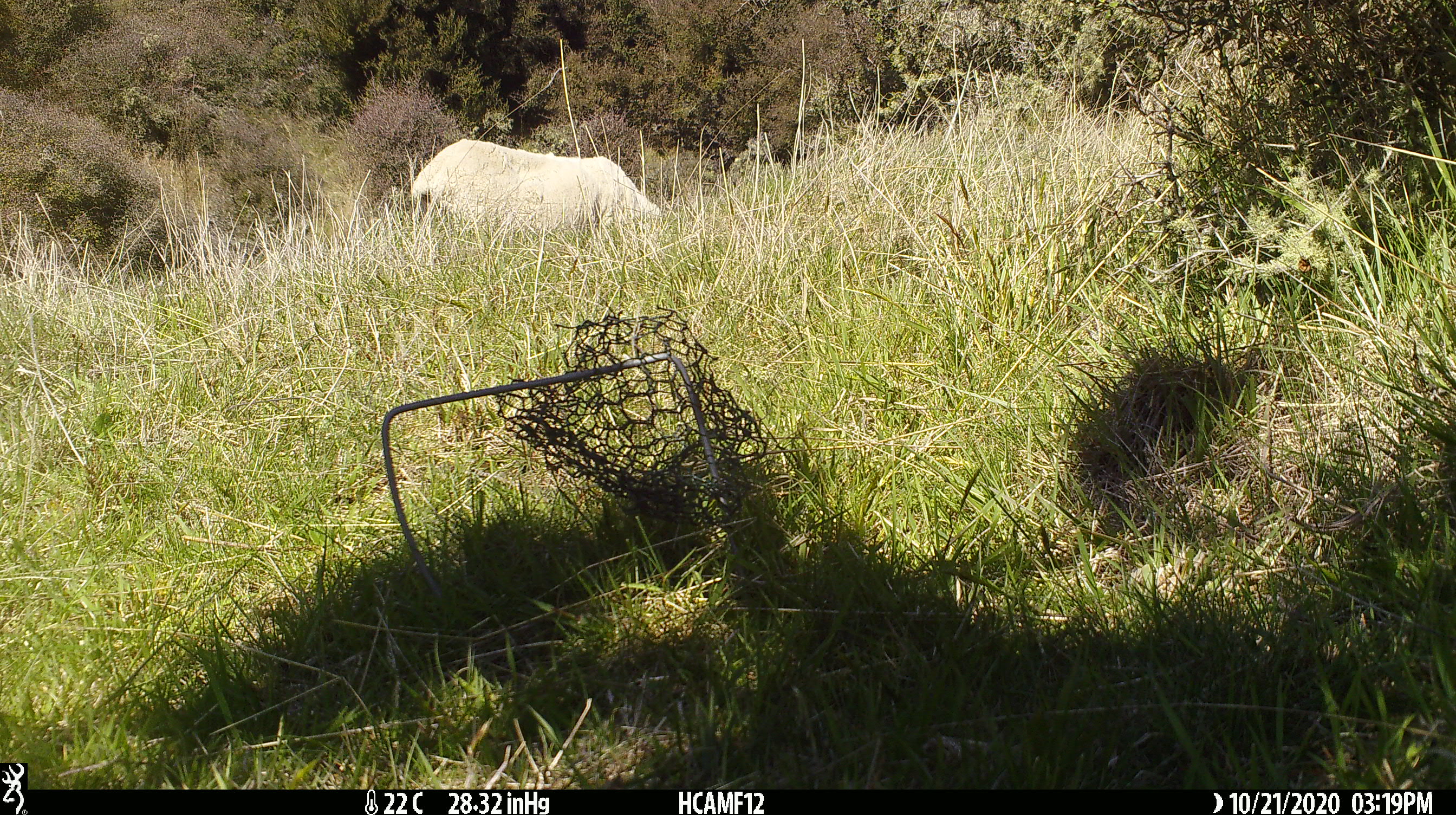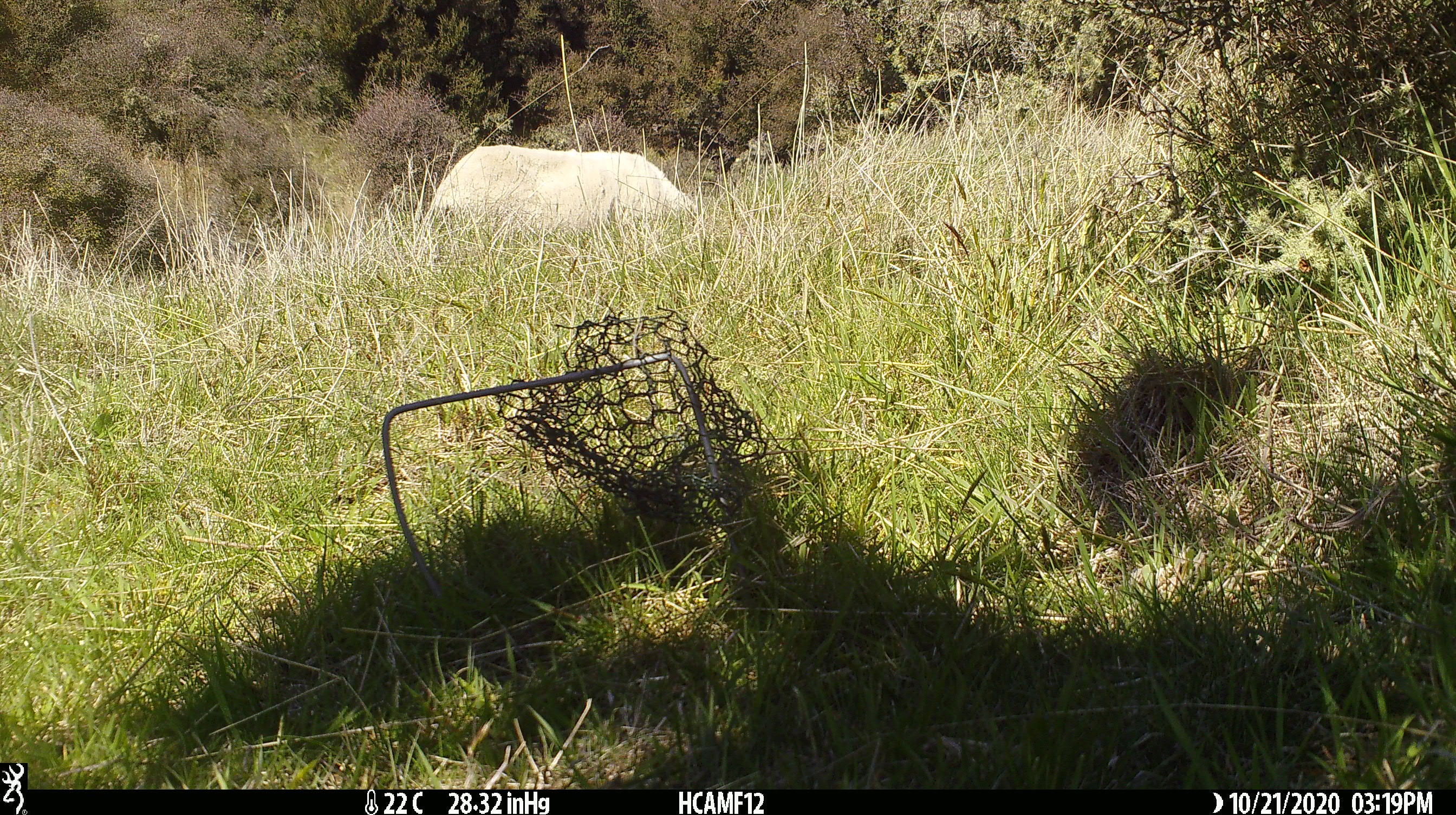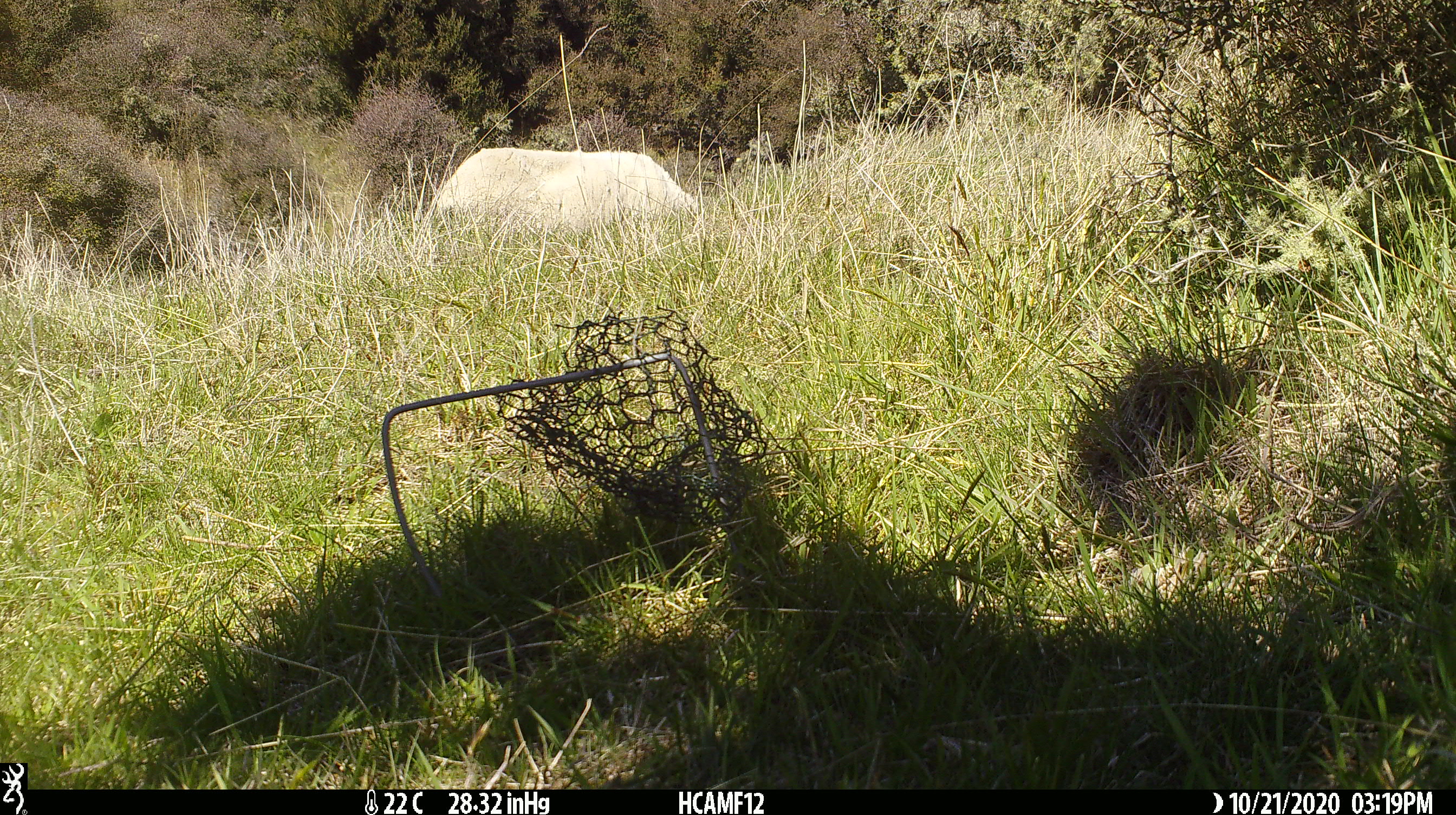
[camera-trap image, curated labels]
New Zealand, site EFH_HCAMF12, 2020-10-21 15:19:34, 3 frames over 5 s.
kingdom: Animalia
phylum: Chordata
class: Mammalia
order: Artiodactyla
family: Bovidae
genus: Ovis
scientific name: Ovis aries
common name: domestic sheep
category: sheep